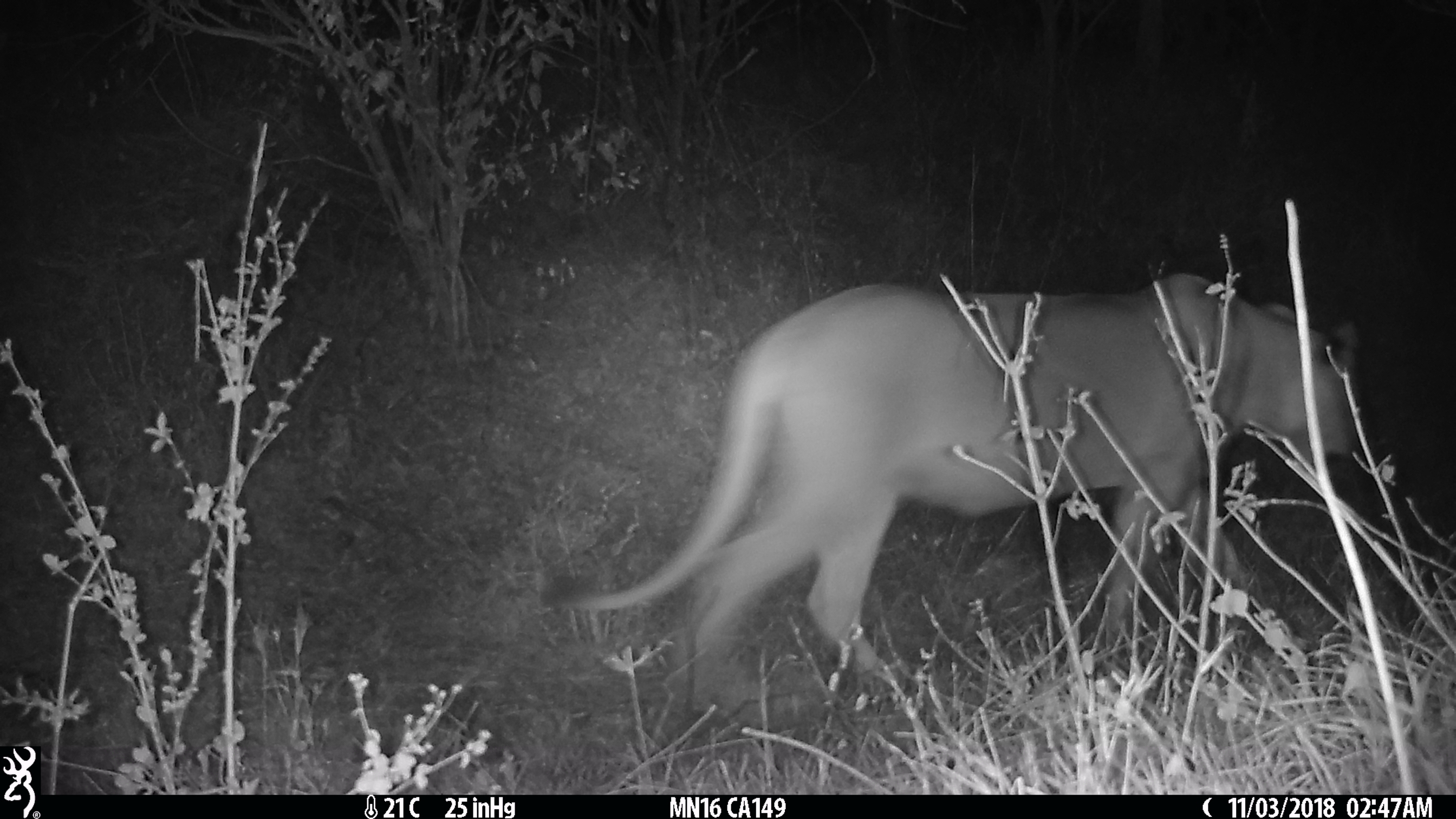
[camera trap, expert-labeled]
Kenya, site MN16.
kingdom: Animalia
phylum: Chordata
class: Mammalia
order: Carnivora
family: Felidae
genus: Panthera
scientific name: Panthera leo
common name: lion